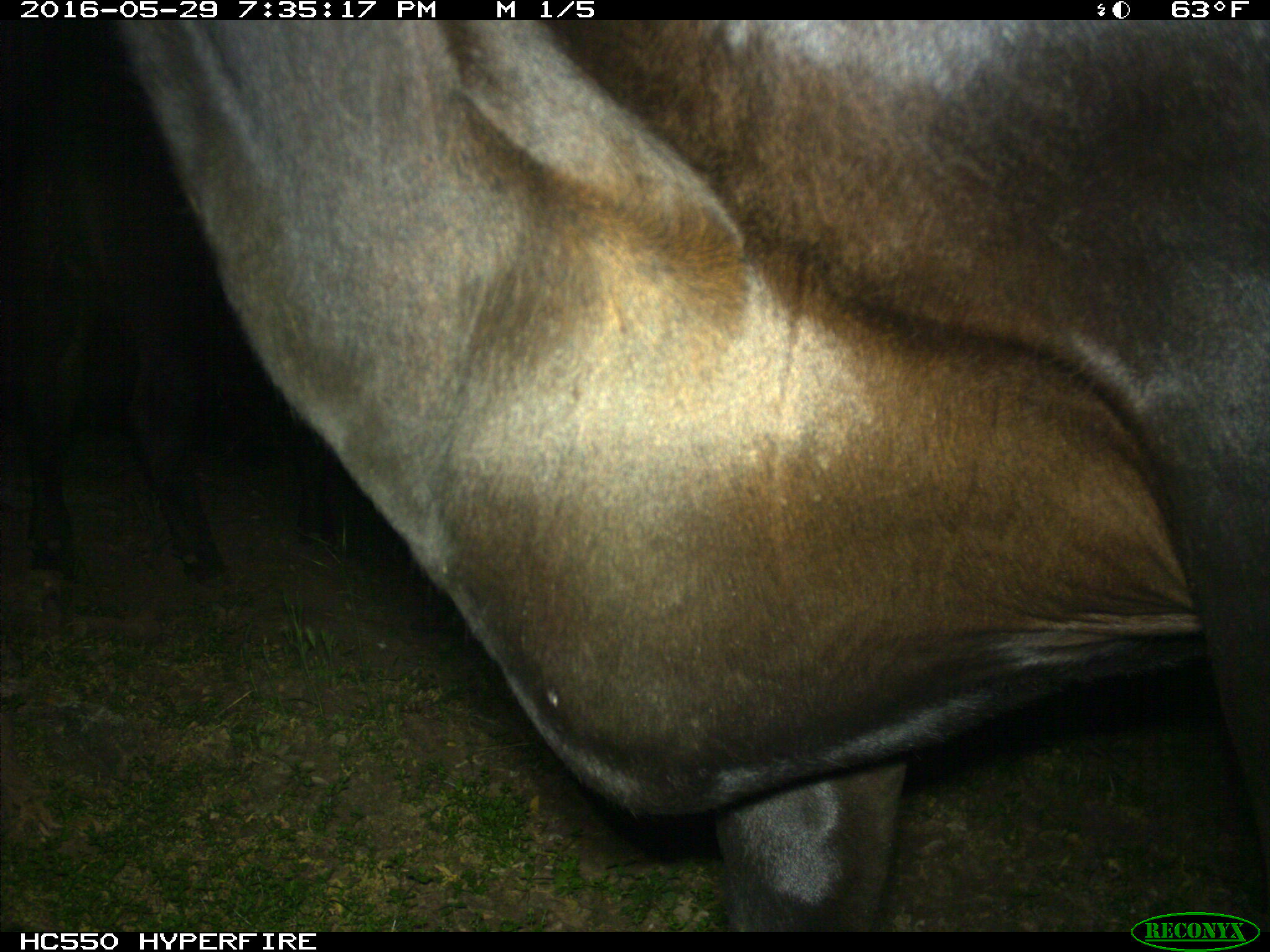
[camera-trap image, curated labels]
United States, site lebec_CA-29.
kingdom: Animalia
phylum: Chordata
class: Mammalia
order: Artiodactyla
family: Bovidae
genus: Bos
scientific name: Bos taurus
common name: domestic cow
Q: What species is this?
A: Bos taurus (domestic cow).